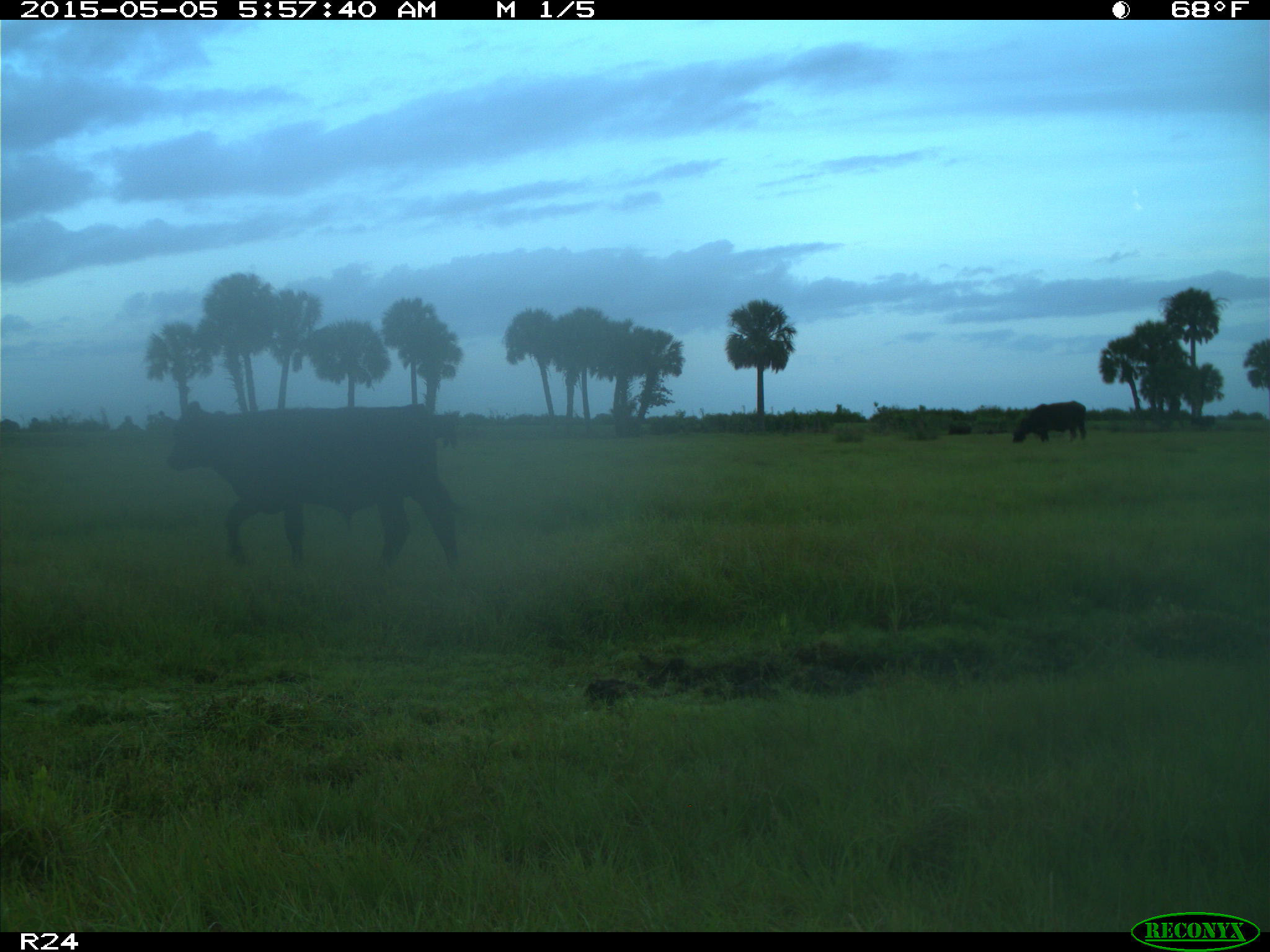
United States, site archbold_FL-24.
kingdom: Animalia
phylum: Chordata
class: Mammalia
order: Artiodactyla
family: Bovidae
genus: Bos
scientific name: Bos taurus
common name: domestic cow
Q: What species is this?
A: Bos taurus (domestic cow).